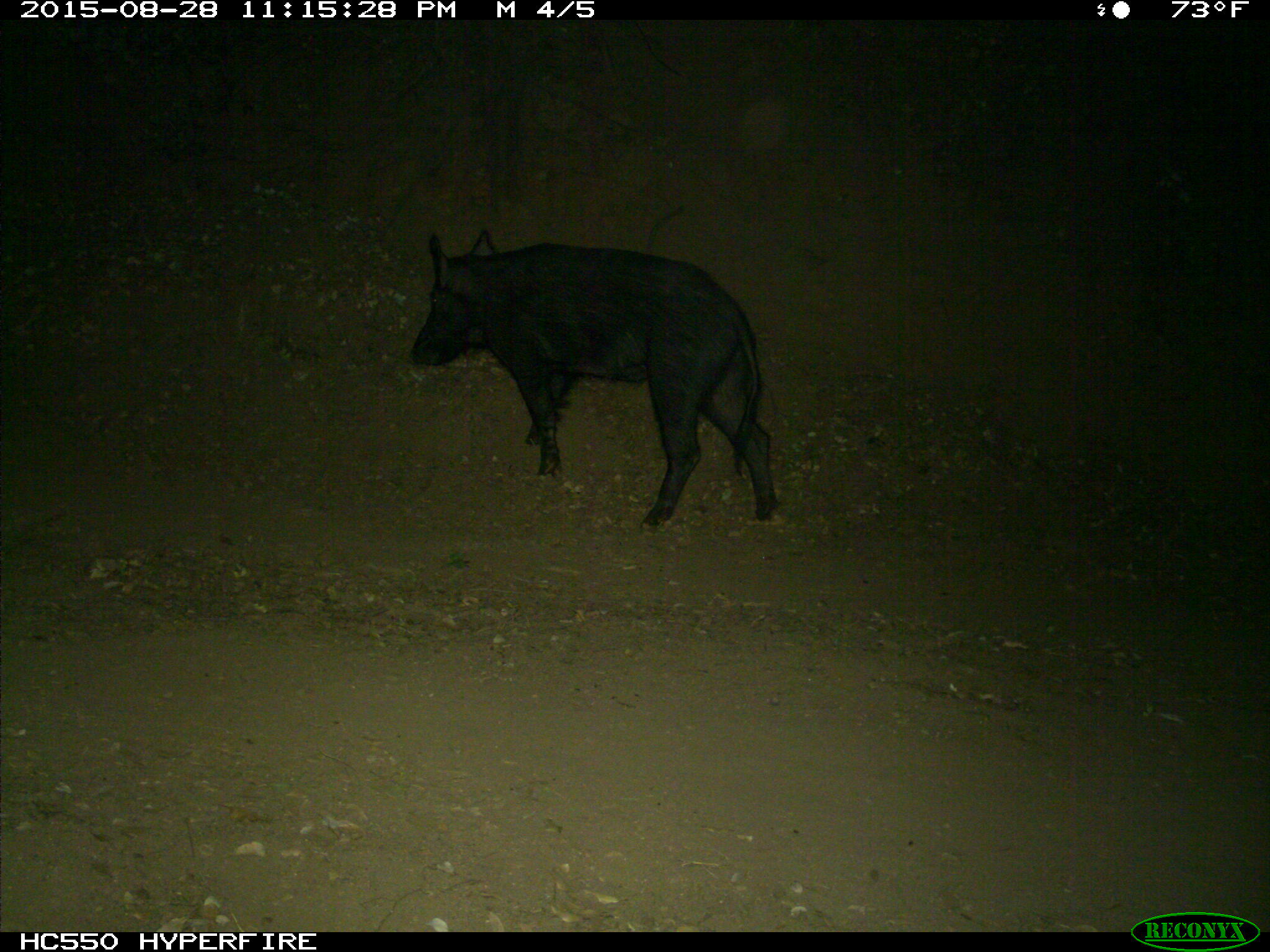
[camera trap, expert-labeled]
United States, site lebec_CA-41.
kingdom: Animalia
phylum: Chordata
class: Mammalia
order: Artiodactyla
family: Suidae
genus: Sus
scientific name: Sus scrofa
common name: wild boar